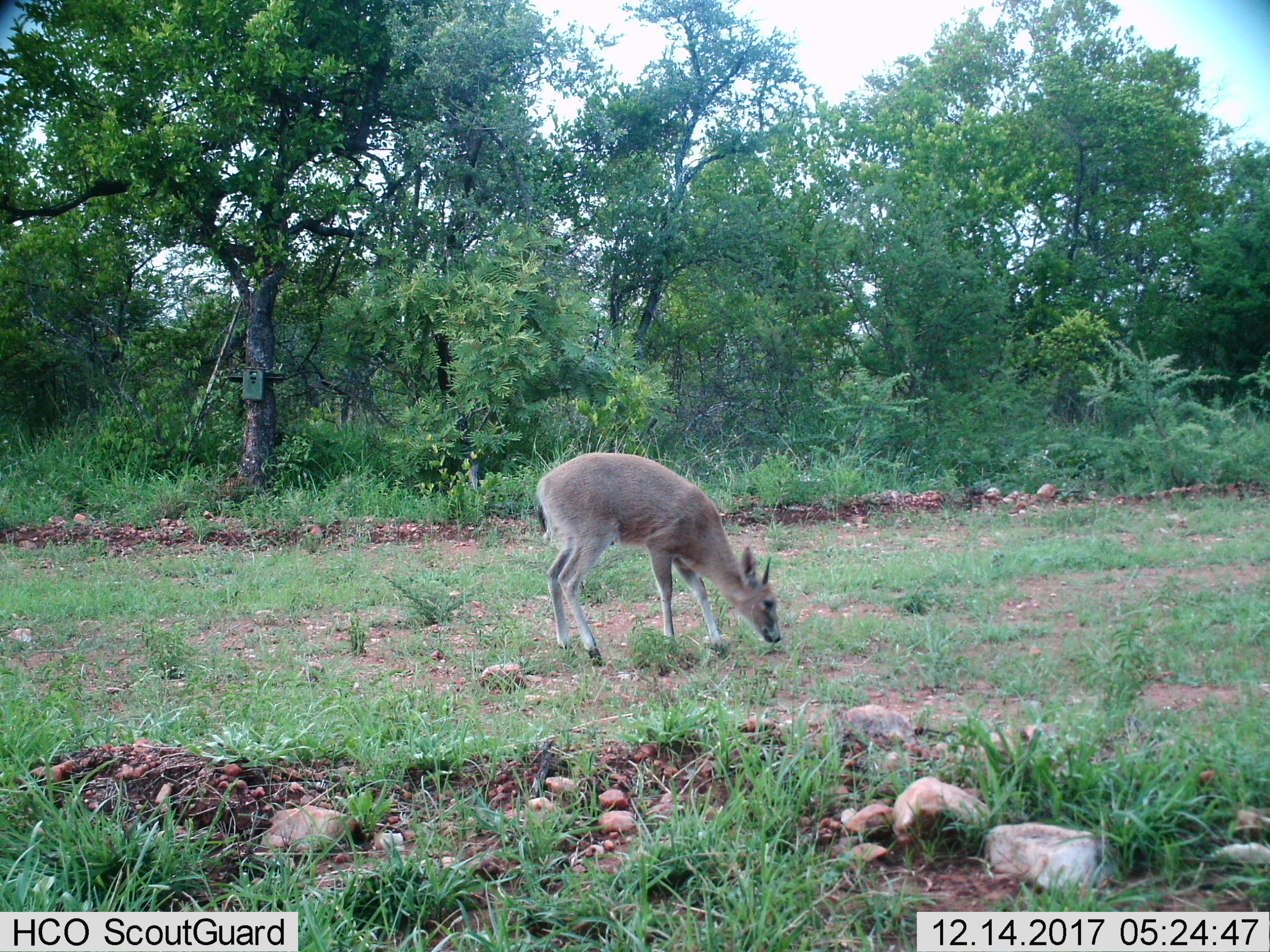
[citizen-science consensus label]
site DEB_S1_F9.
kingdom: Animalia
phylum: Chordata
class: Mammalia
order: Artiodactyla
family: Bovidae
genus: Sylvicapra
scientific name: Sylvicapra grimmia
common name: common duiker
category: duikercommongrey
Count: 1.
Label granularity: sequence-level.